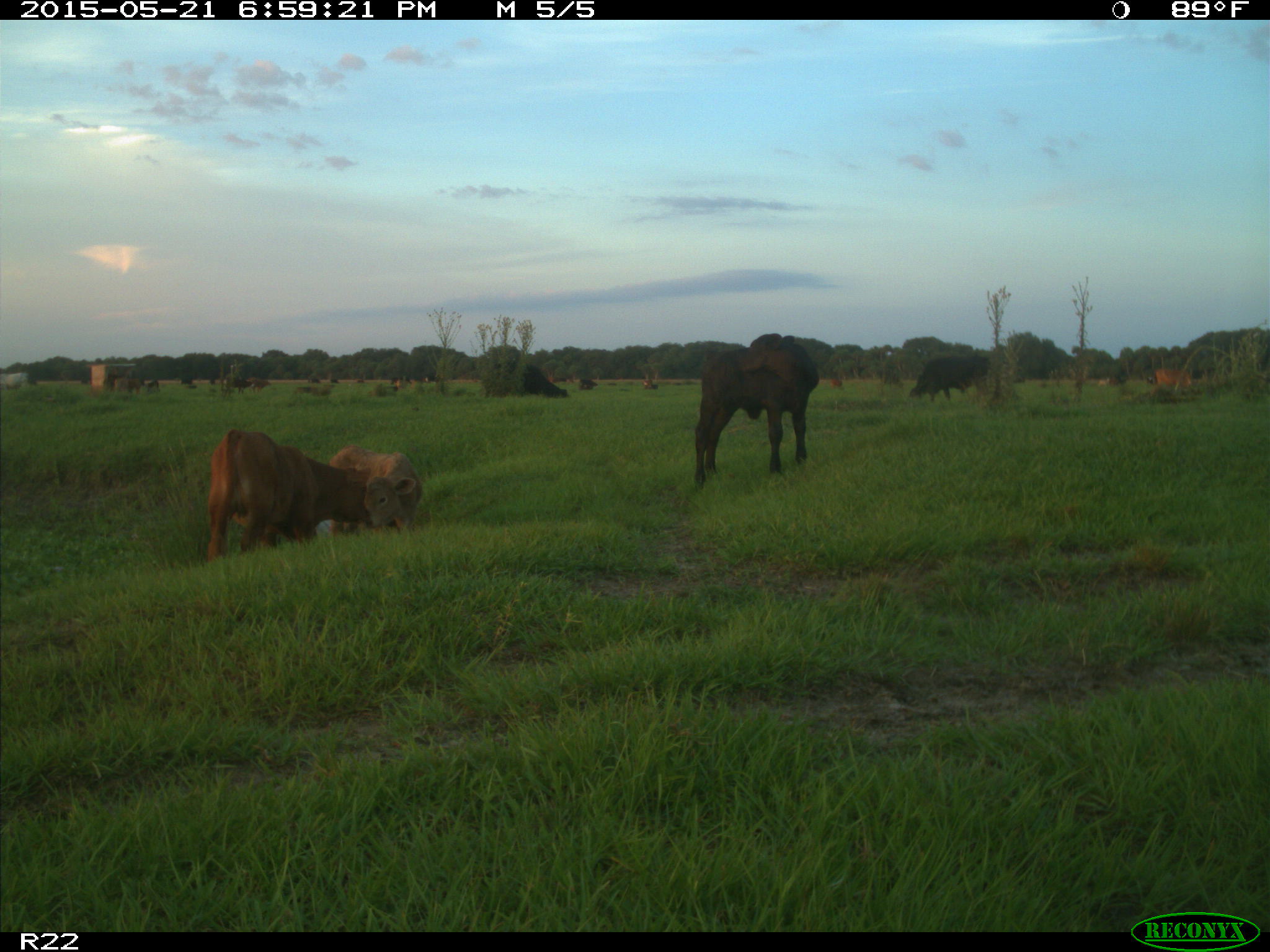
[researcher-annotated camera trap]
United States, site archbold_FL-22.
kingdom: Animalia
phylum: Chordata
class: Mammalia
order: Artiodactyla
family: Bovidae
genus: Bos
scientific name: Bos taurus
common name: domestic cow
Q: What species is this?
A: Bos taurus (domestic cow).